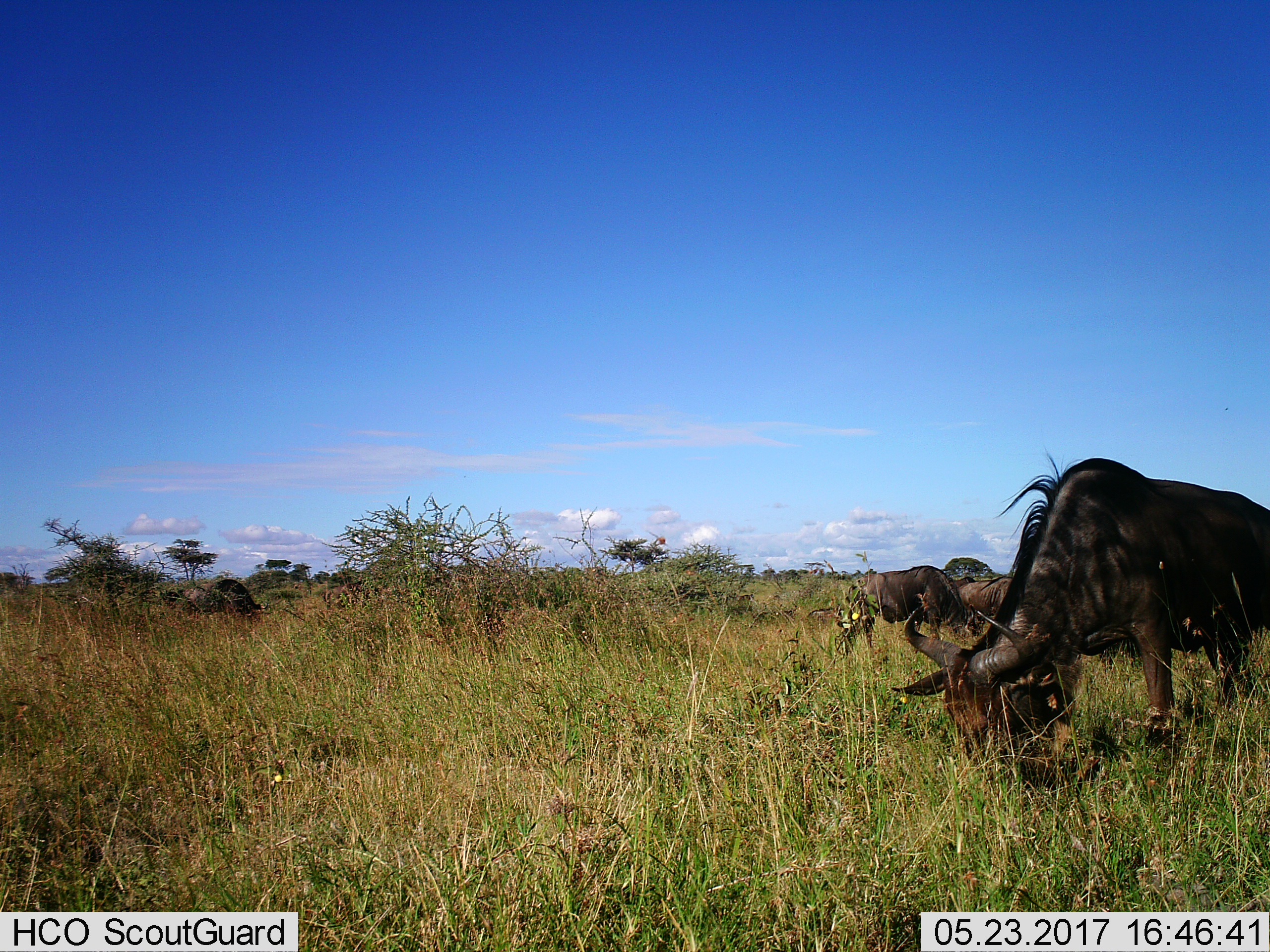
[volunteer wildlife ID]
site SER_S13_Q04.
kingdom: Animalia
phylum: Chordata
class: Mammalia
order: Artiodactyla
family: Bovidae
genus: Connochaetes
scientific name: Connochaetes taurinus taurinus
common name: blue wildebeest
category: wildebeestblue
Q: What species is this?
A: Wildebeestblue (blue wildebeest) (Connochaetes taurinus taurinus).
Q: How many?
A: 4.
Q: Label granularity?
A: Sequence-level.